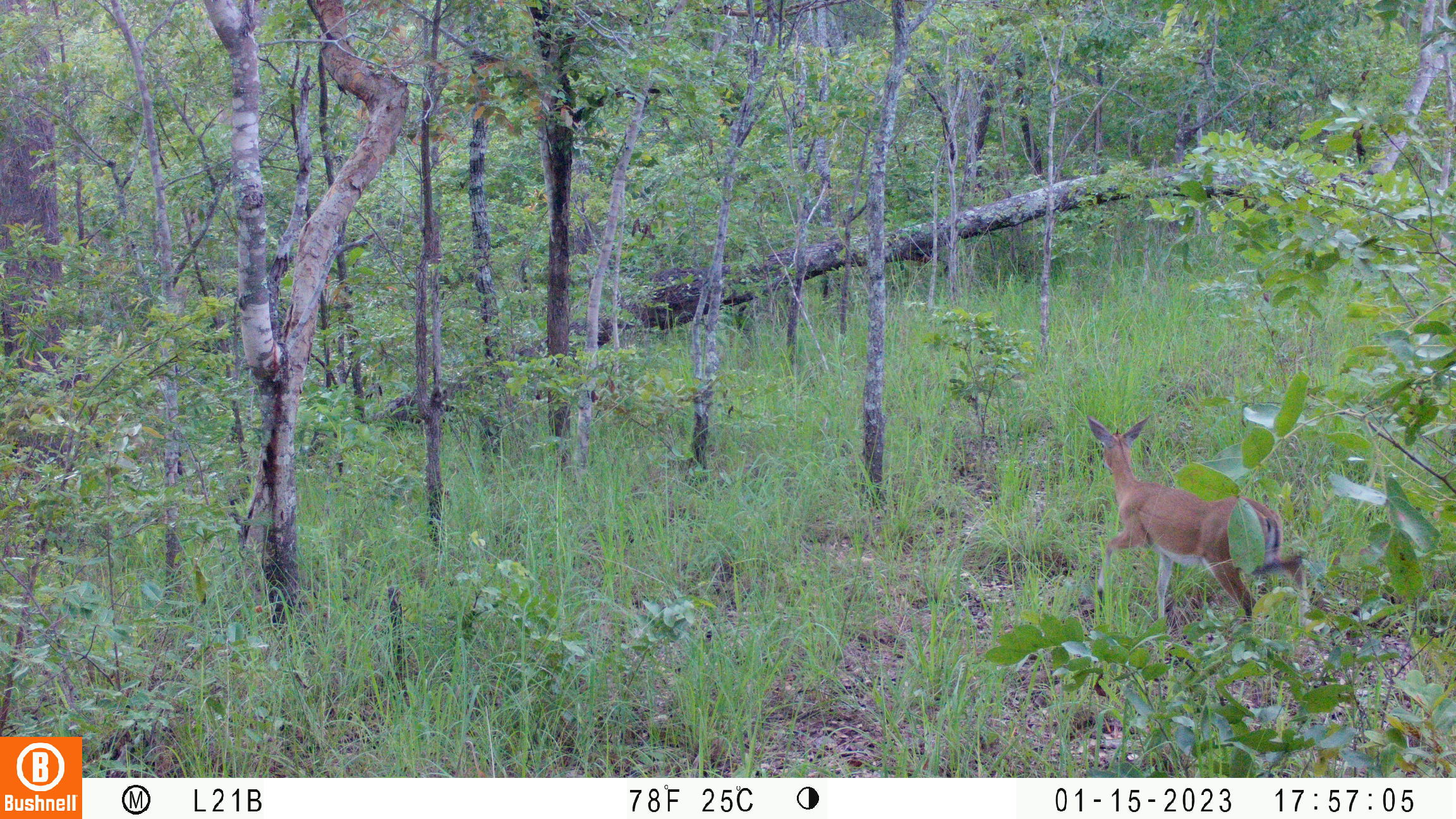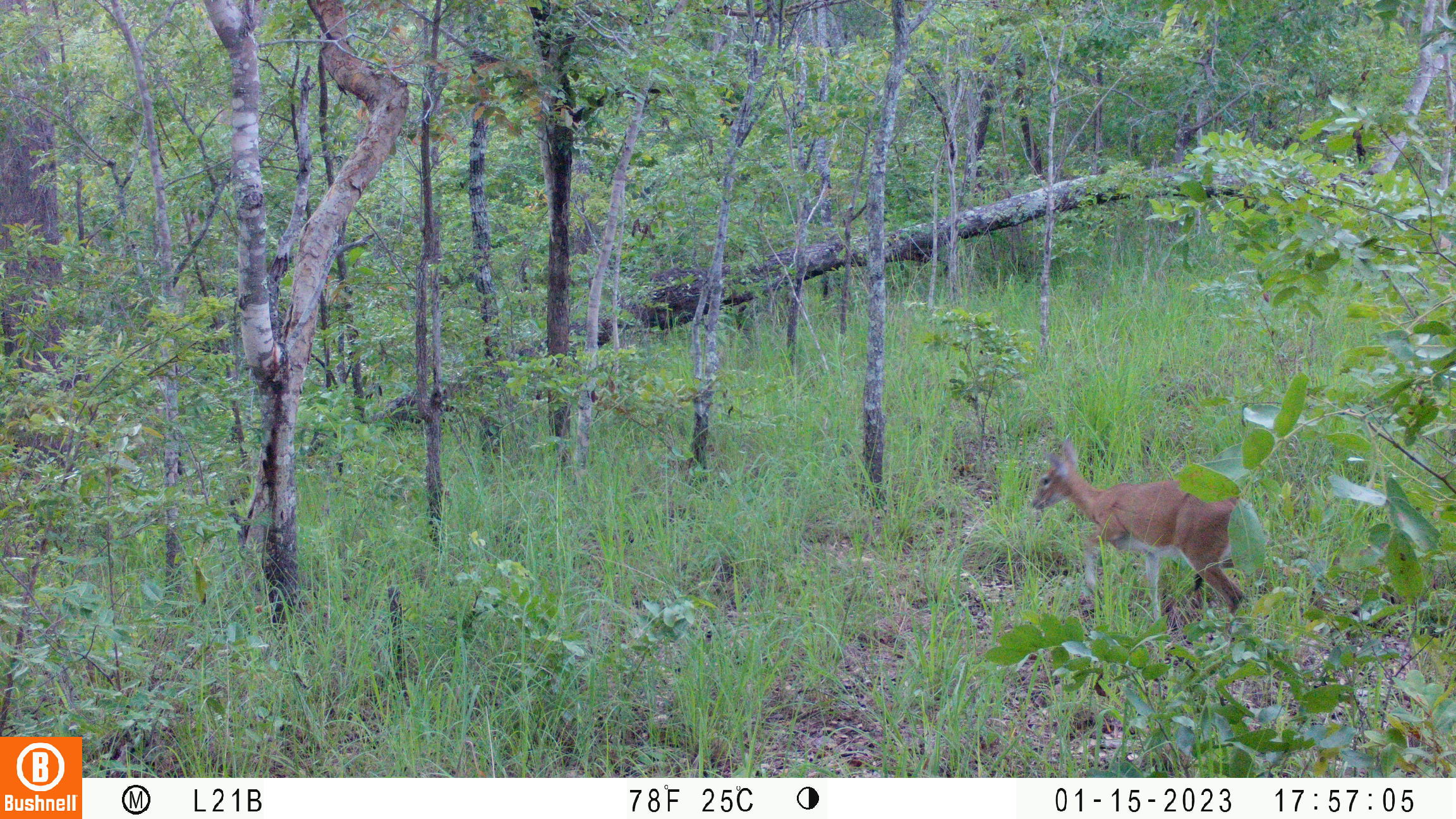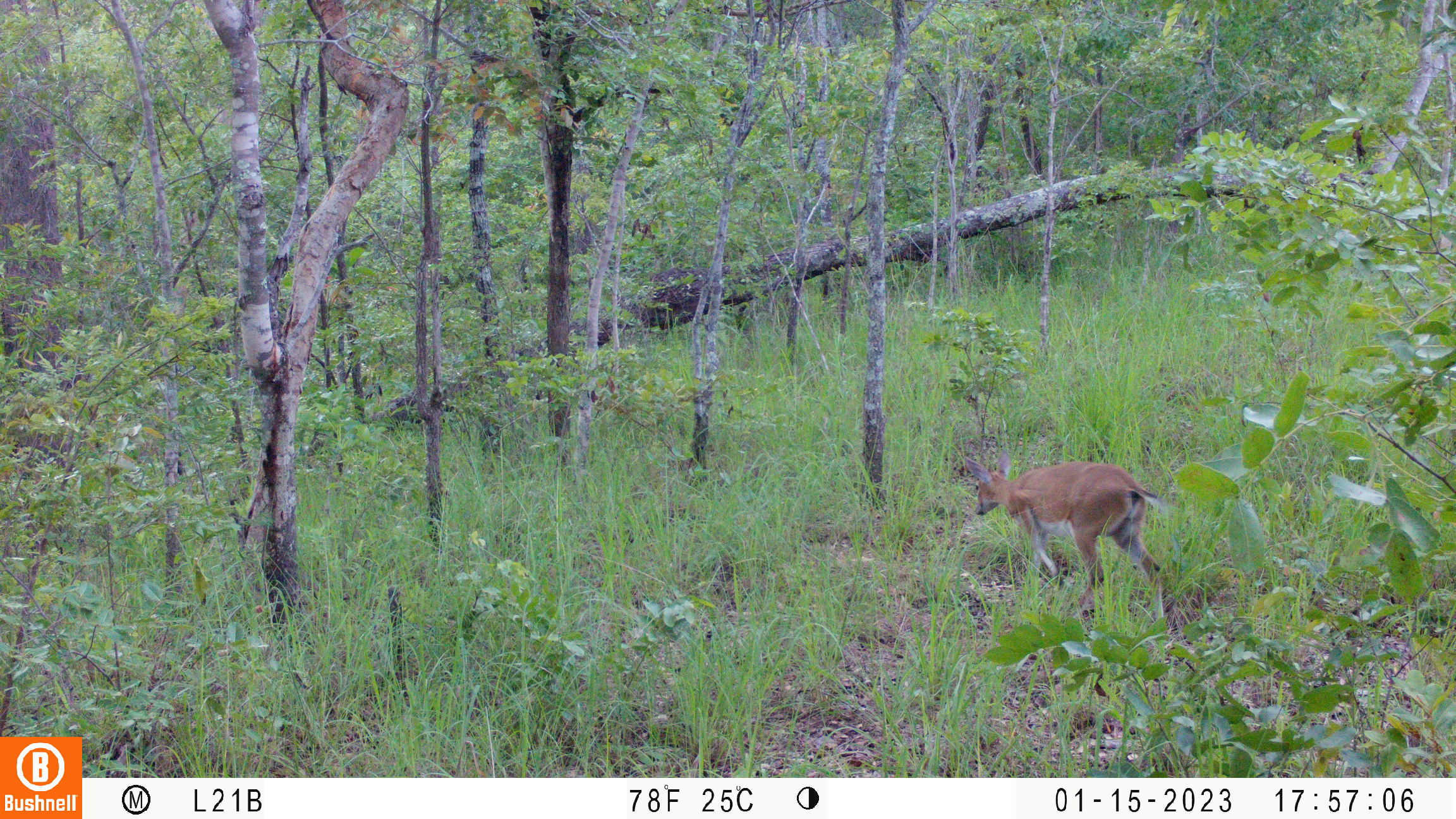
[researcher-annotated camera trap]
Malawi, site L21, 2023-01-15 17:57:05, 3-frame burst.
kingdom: Animalia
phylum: Chordata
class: Mammalia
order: Artiodactyla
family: Bovidae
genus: Sylvicapra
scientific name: Sylvicapra grimmia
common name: common duiker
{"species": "common duiker (Sylvicapra grimmia)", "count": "1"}